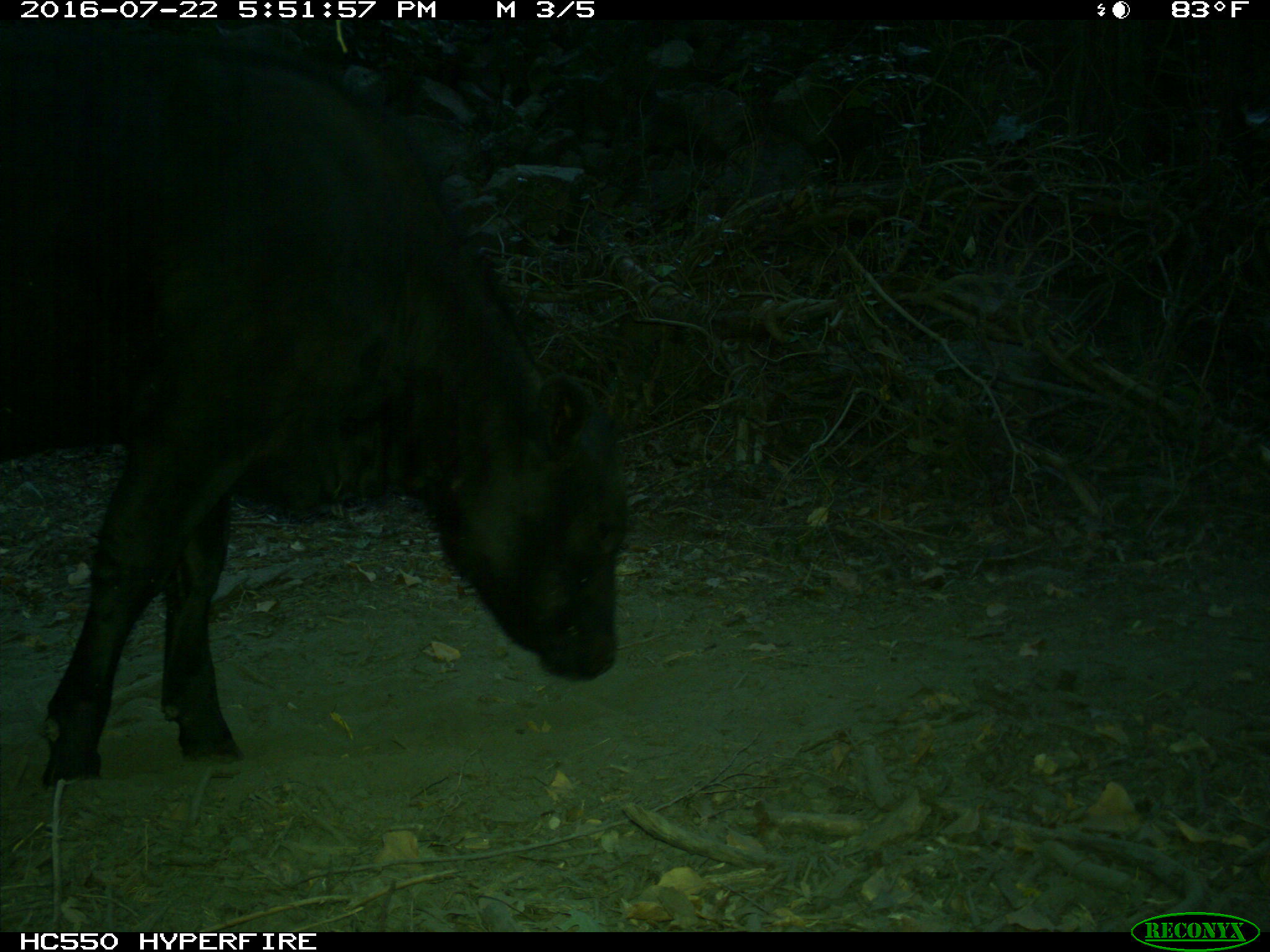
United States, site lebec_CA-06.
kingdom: Animalia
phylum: Chordata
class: Mammalia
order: Artiodactyla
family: Bovidae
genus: Bos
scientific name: Bos taurus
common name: domestic cow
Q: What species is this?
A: Bos taurus (domestic cow).